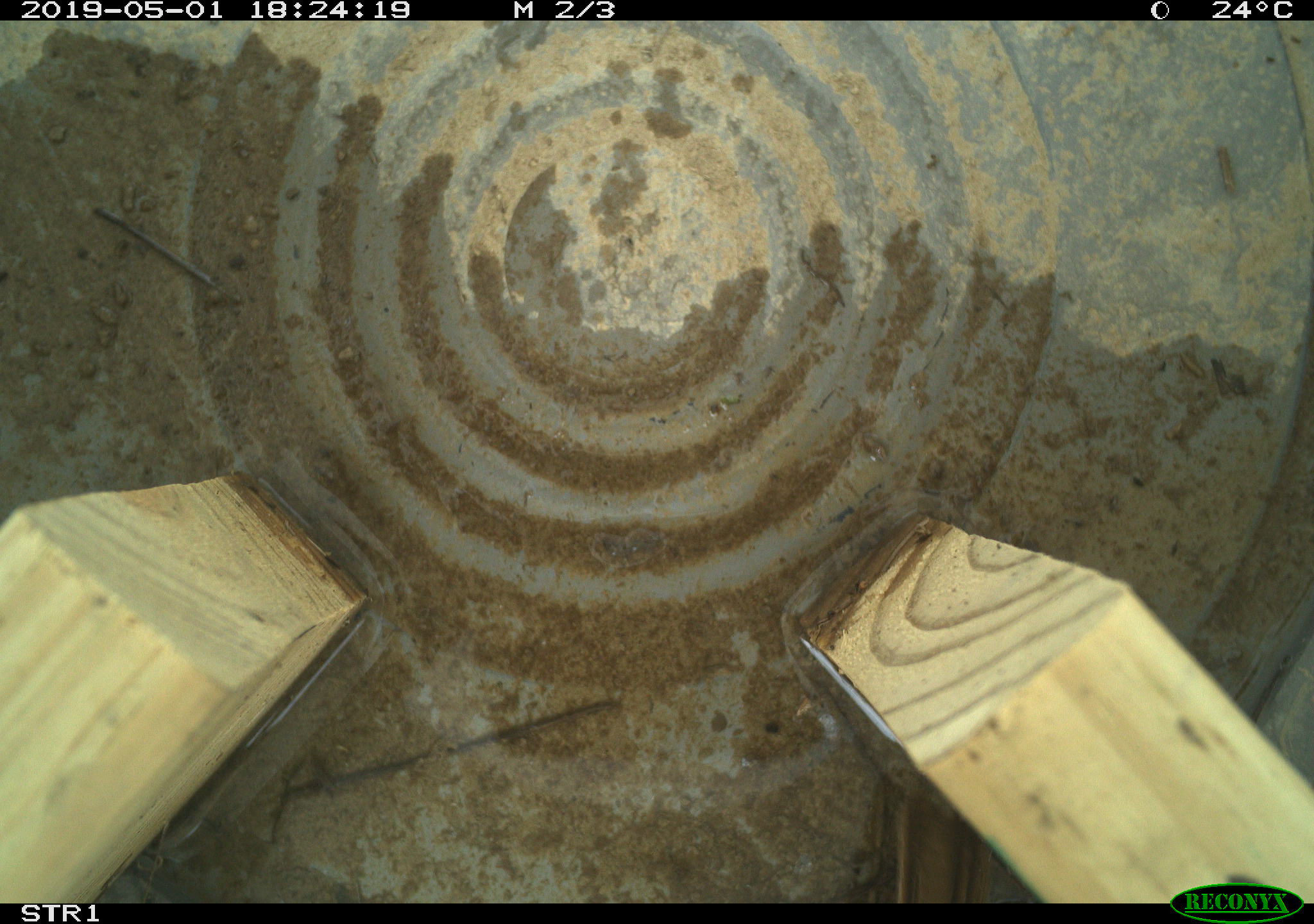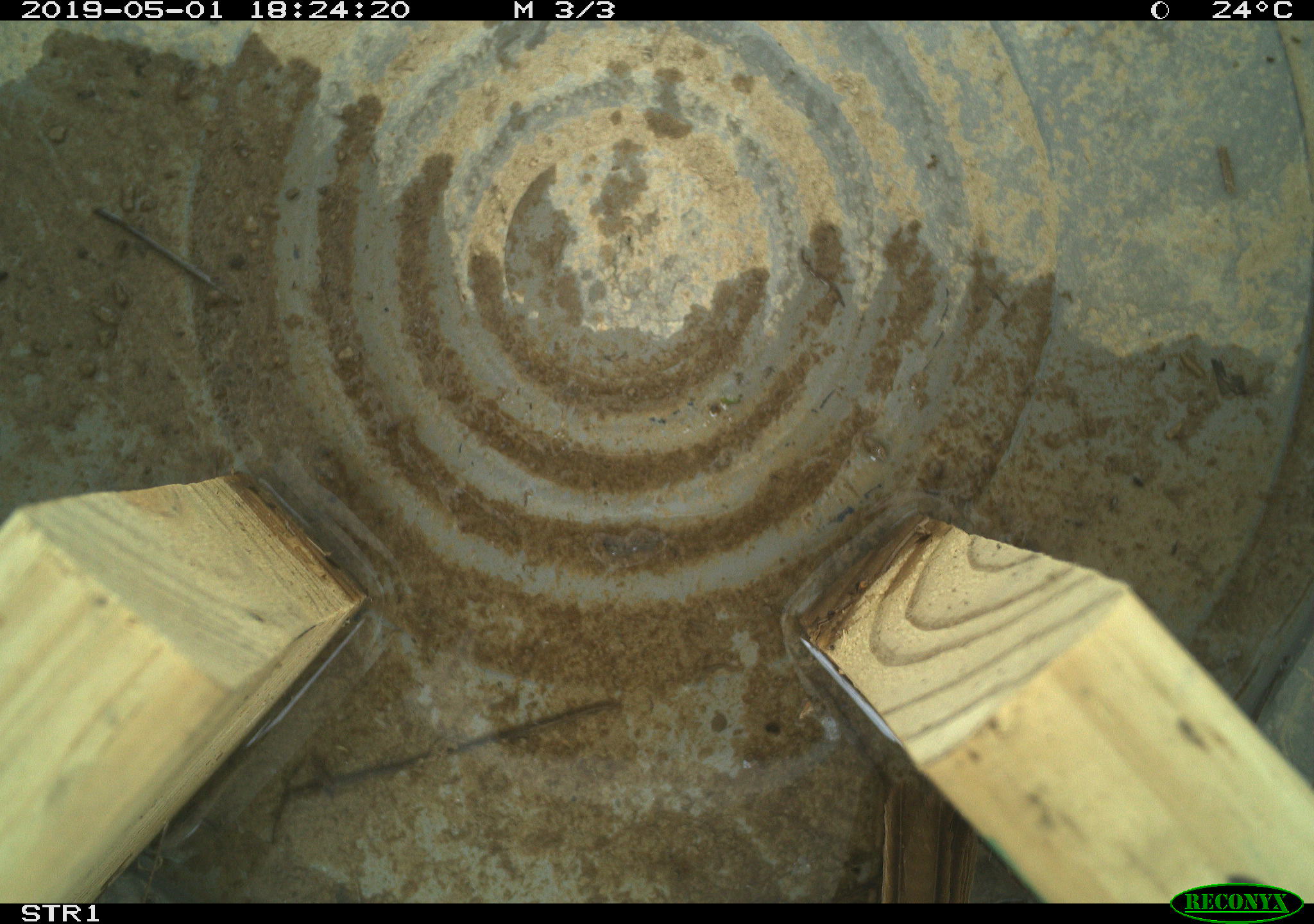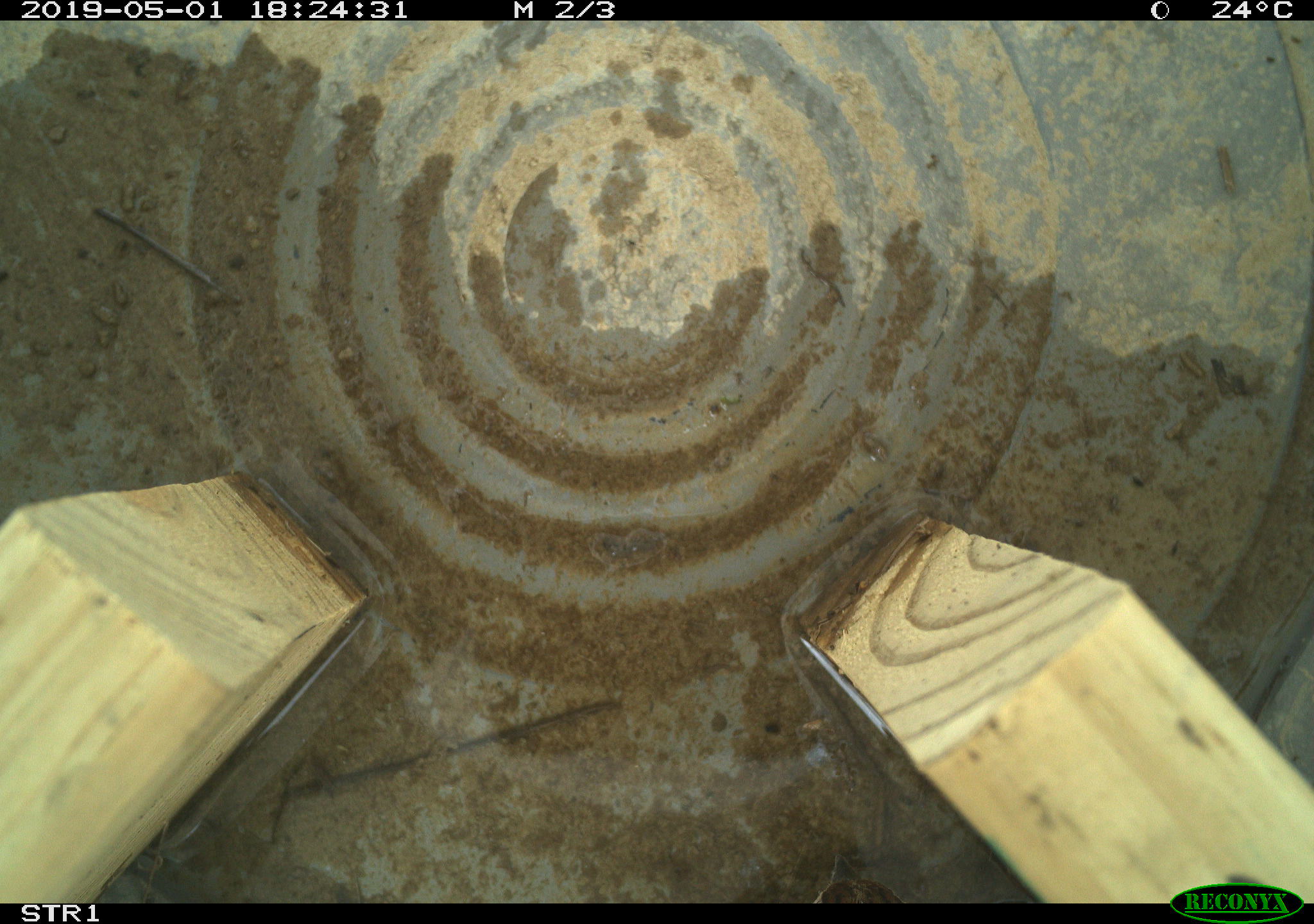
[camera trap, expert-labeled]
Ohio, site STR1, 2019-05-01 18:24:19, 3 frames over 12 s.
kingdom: Animalia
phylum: Chordata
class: Aves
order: Passeriformes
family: Passerellidae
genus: Melospiza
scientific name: Melospiza melodia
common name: song sparrow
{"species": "song sparrow (Melospiza melodia)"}